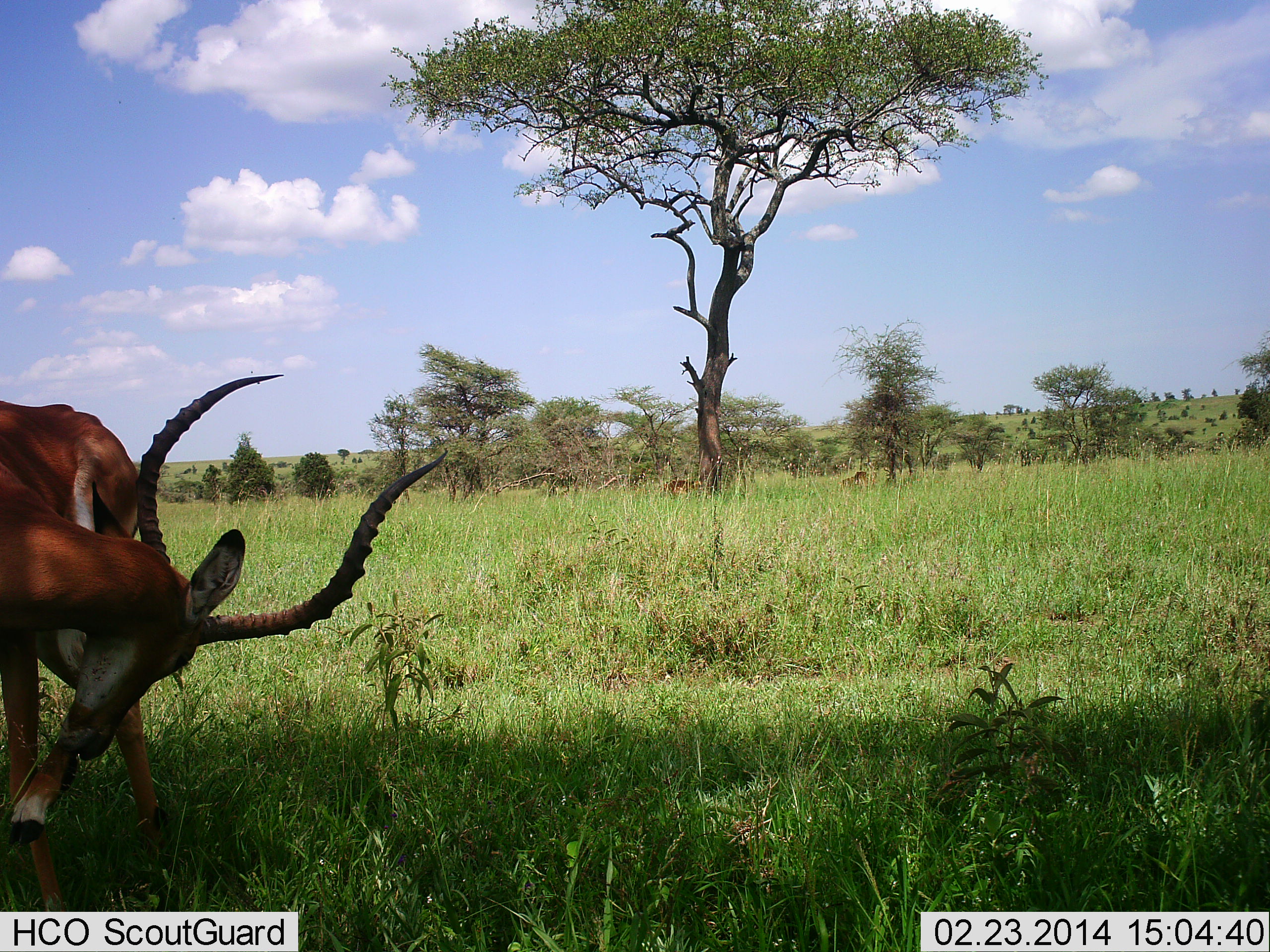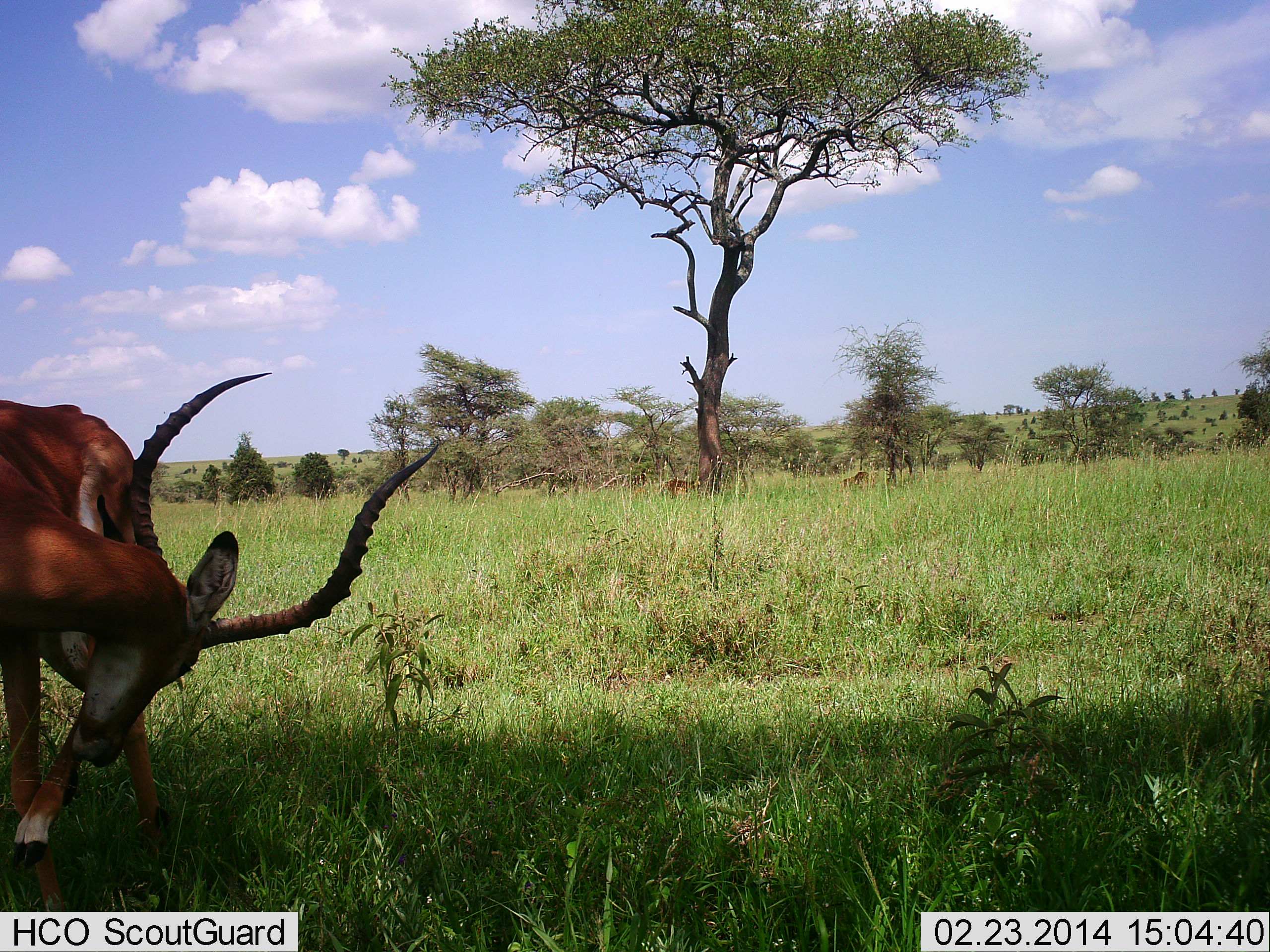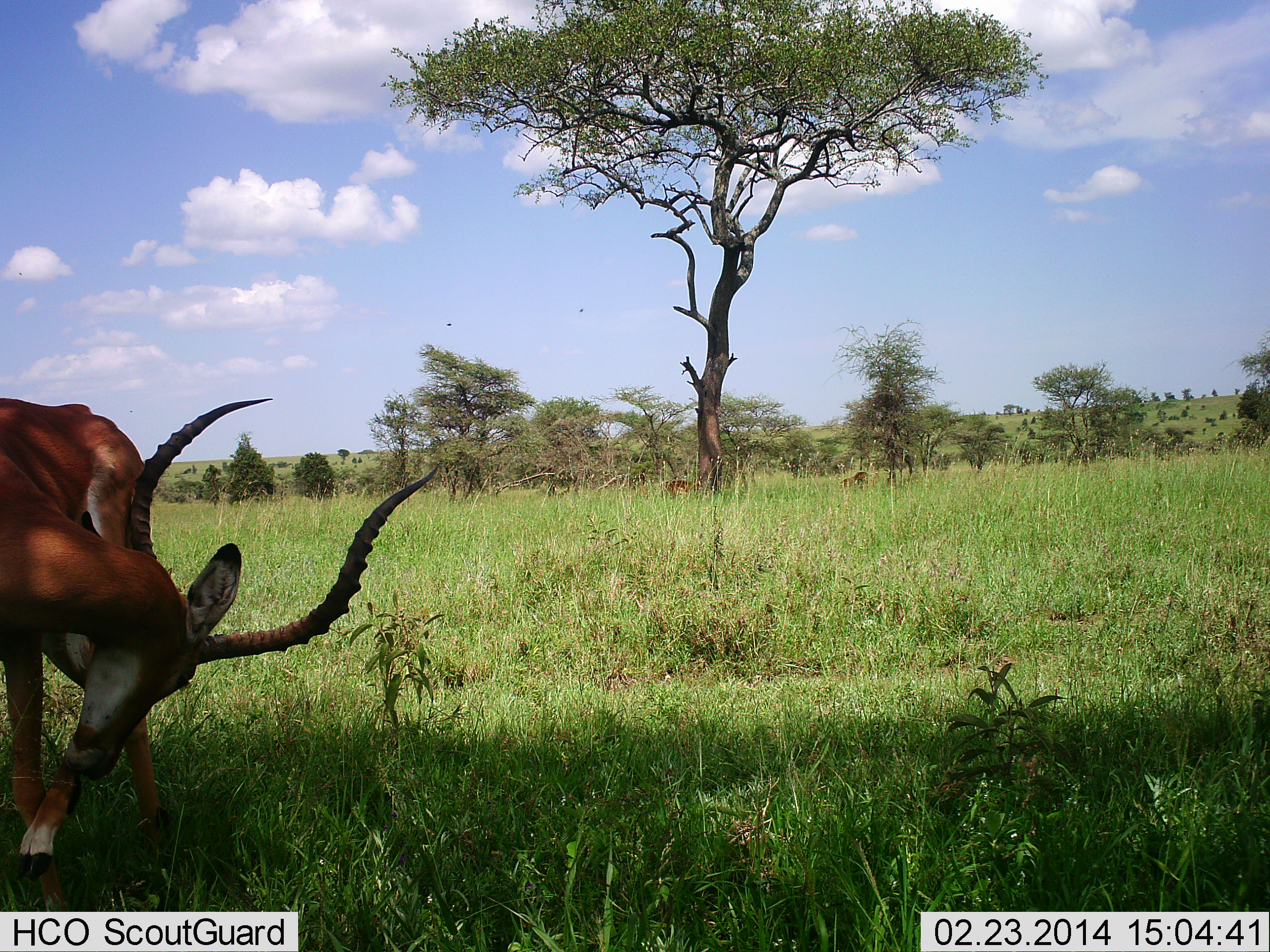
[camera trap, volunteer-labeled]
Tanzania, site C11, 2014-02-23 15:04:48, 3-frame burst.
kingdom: Animalia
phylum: Chordata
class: Mammalia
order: Artiodactyla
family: Bovidae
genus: Aepyceros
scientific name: Aepyceros melampus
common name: impala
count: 1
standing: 90%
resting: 0%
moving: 0%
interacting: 0%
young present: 0%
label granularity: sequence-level